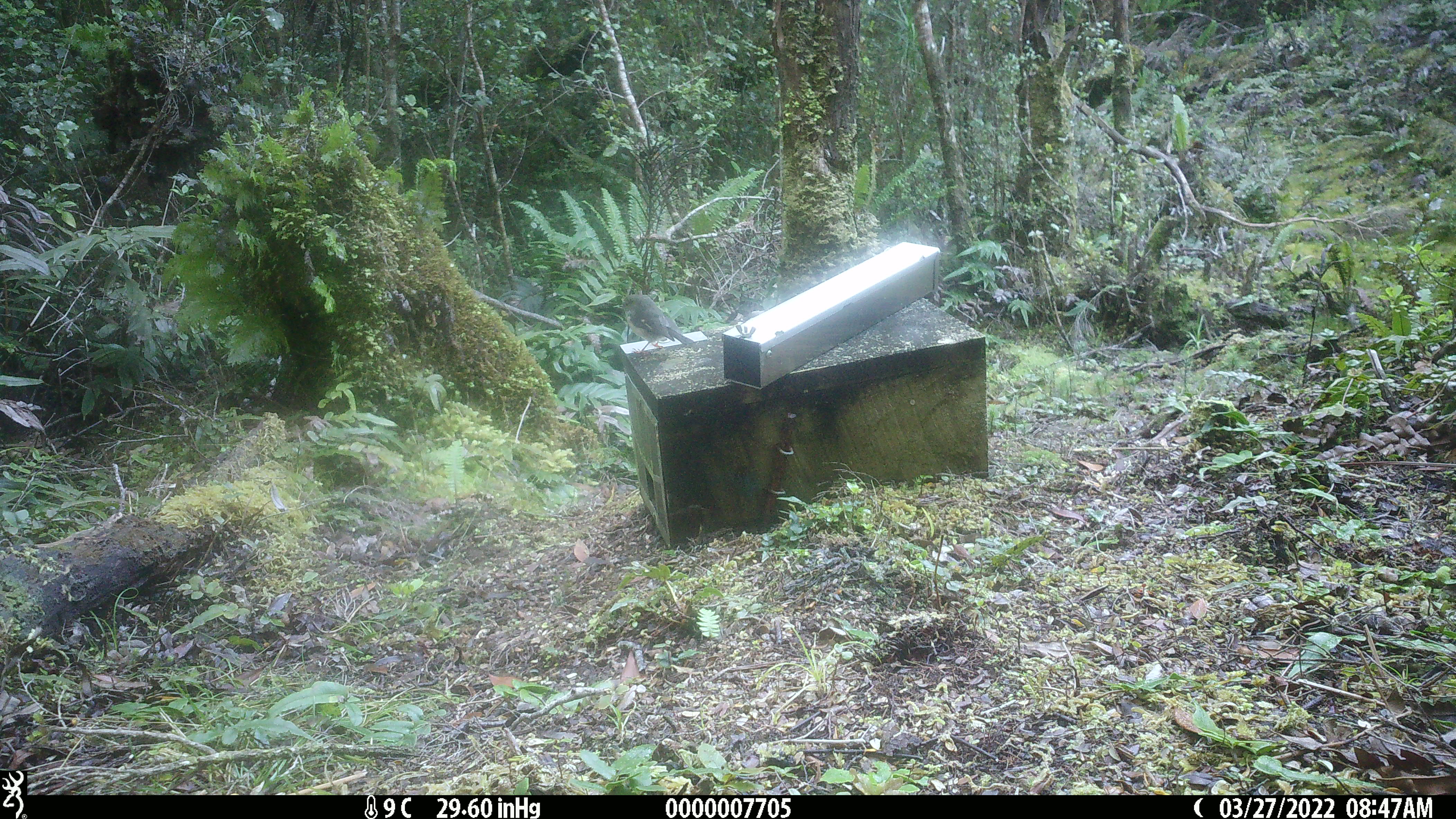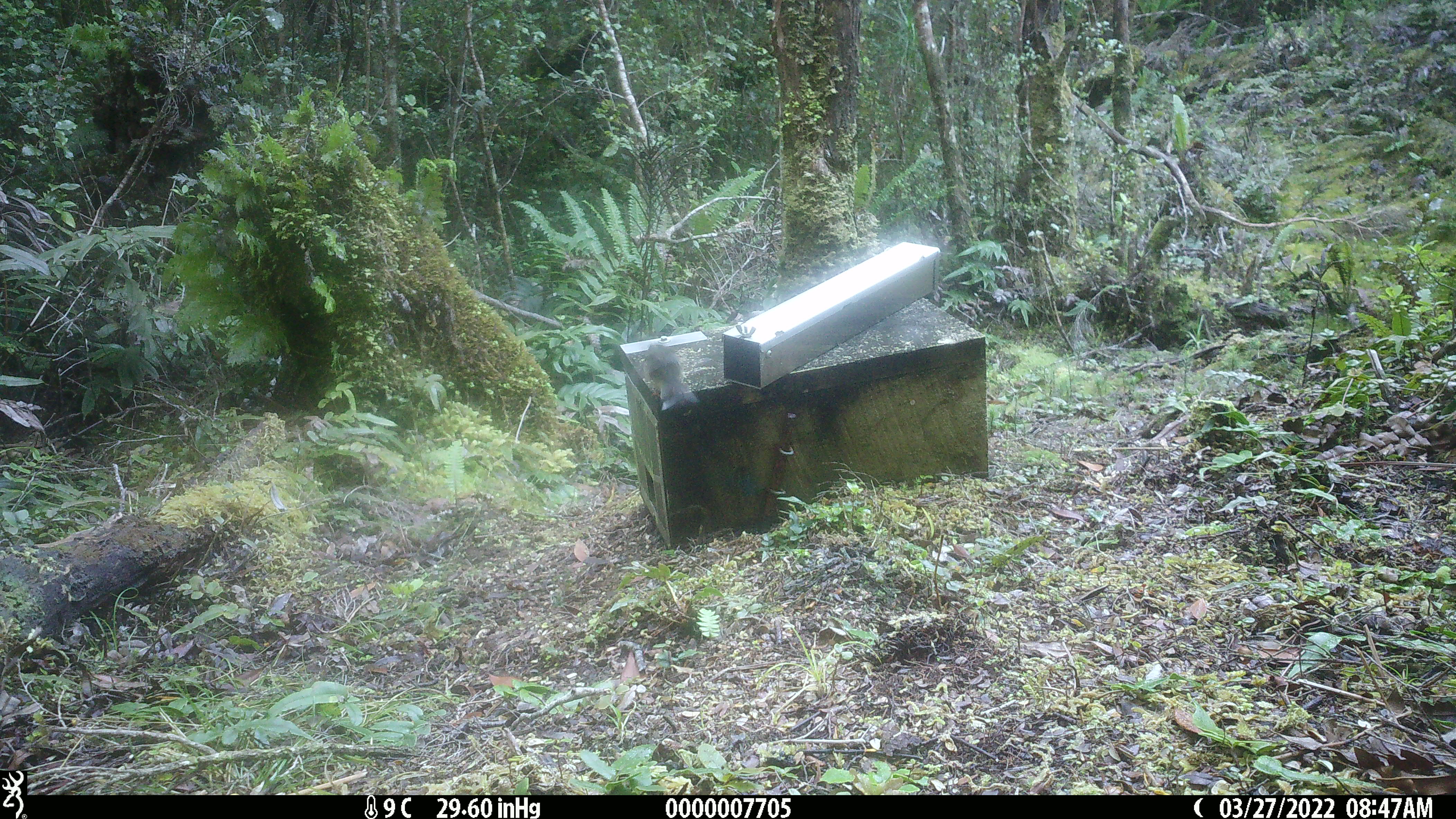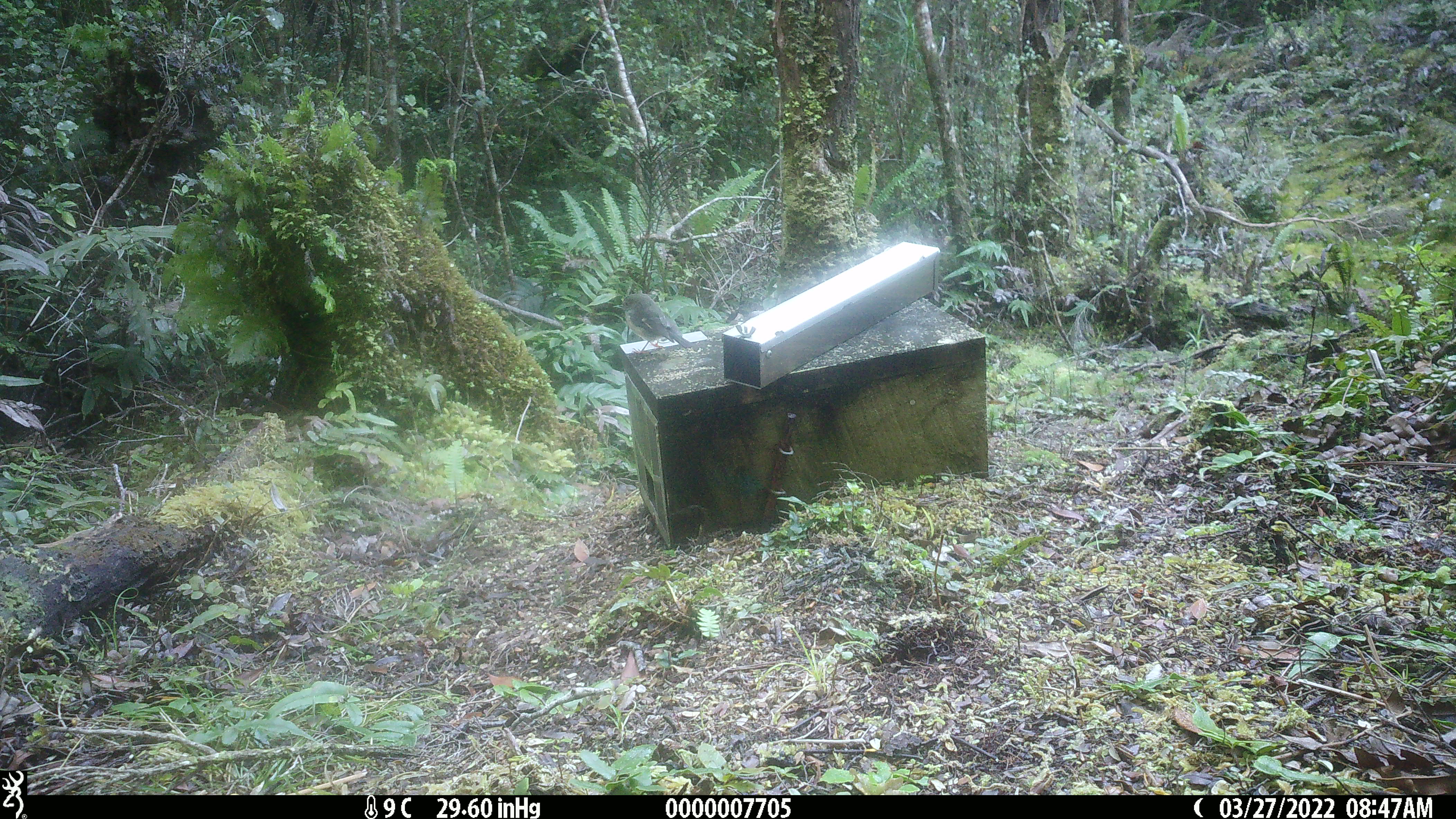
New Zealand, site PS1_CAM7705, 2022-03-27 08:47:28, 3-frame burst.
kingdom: Animalia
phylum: Chordata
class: Aves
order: Passeriformes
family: Petroicidae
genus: Petroica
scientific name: Petroica macrocephala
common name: tomtit